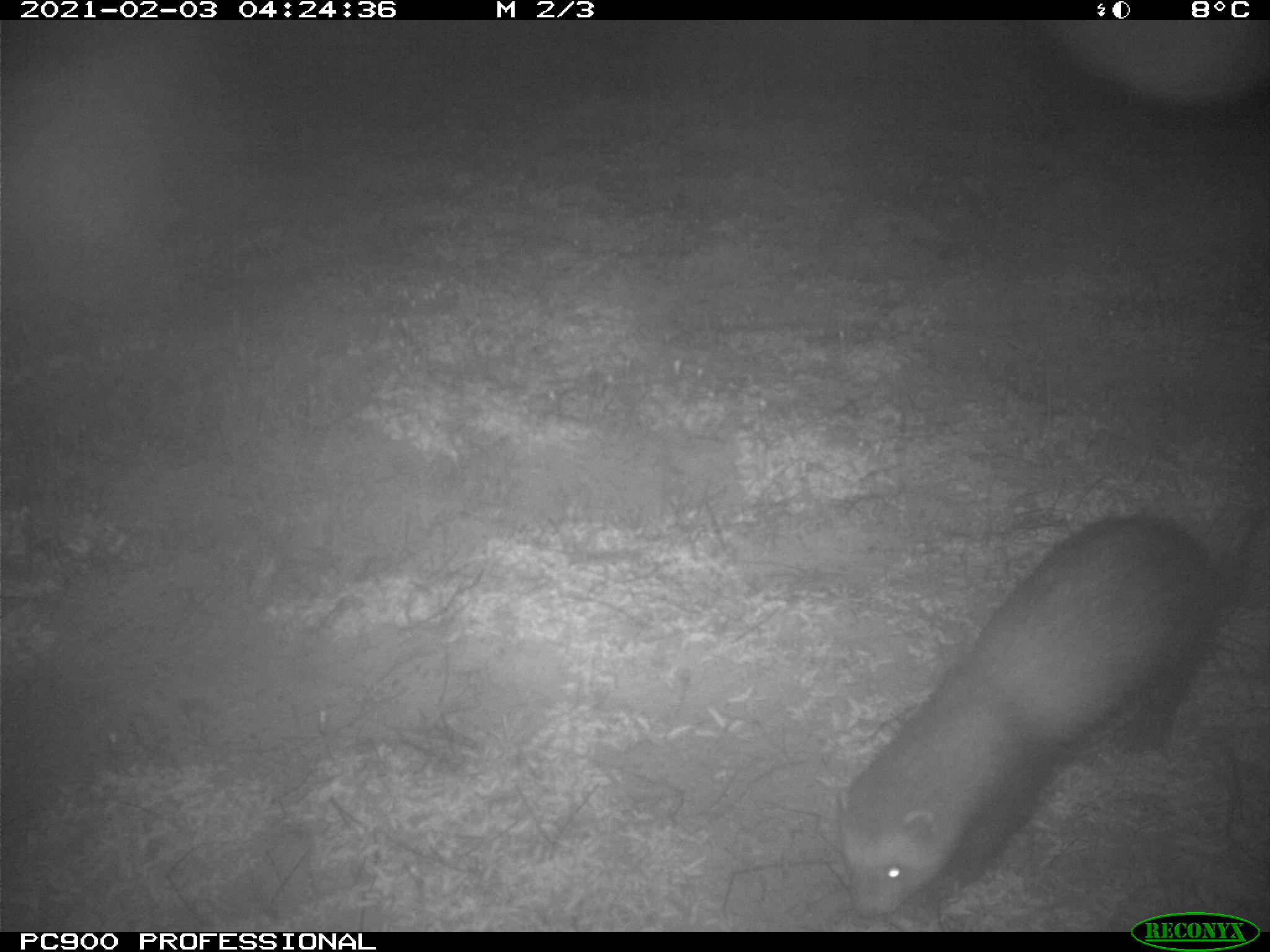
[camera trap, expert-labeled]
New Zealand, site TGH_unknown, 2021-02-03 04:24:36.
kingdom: Animalia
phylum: Chordata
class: Mammalia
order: Carnivora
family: Mustelidae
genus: Mustela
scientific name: Mustela furo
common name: ferret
Ferret (Mustela furo).